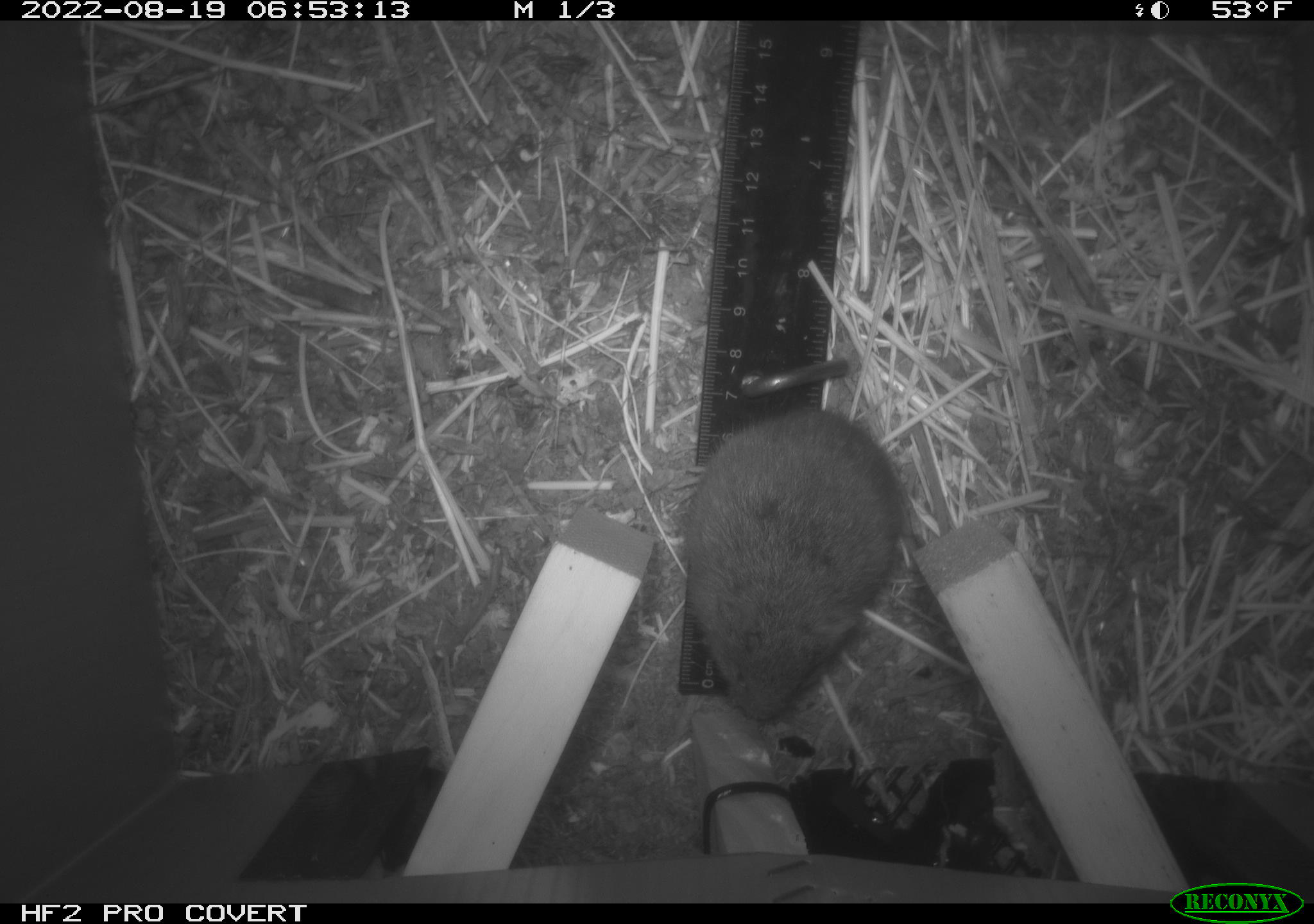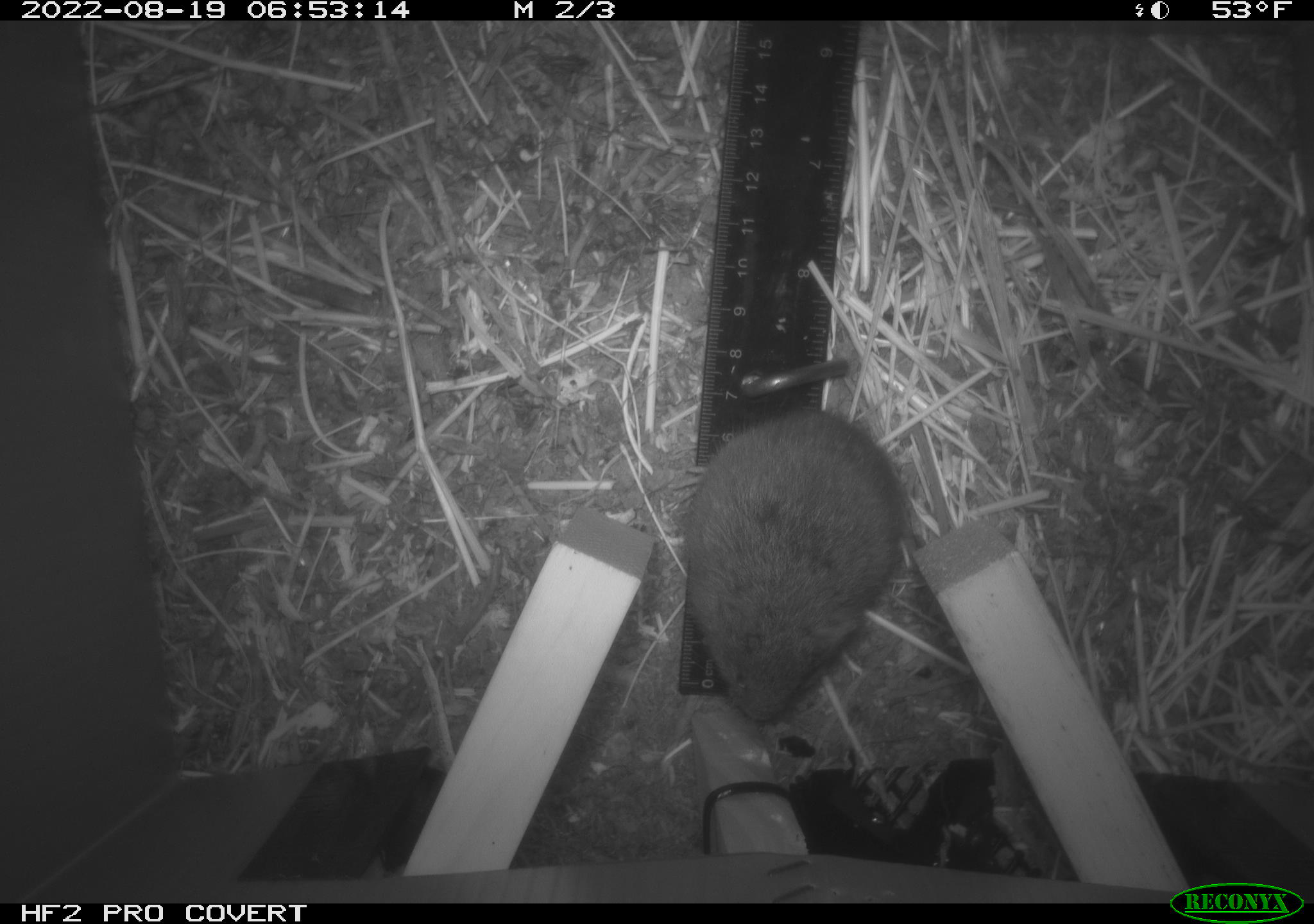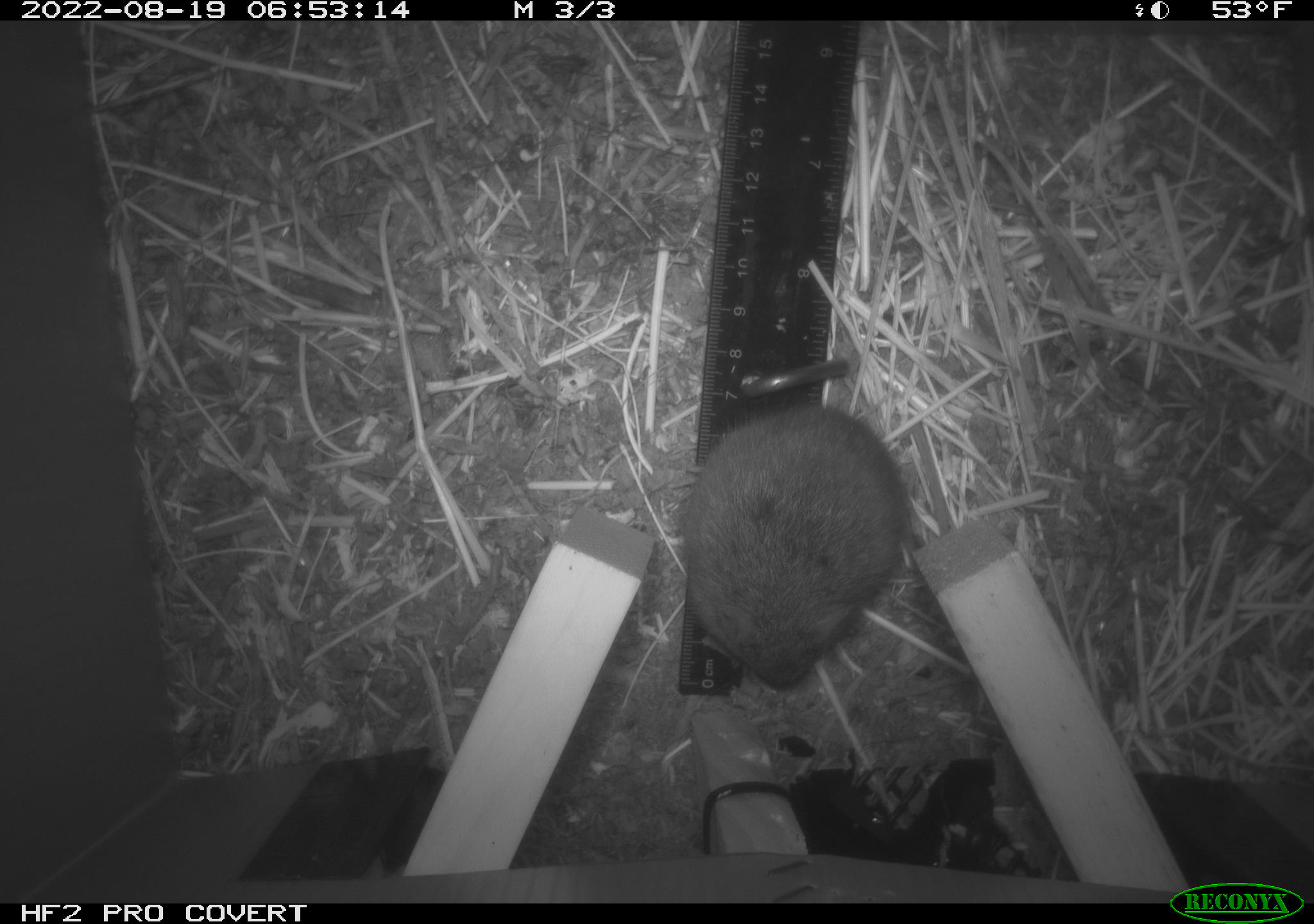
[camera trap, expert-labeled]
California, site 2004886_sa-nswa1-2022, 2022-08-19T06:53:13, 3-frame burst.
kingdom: Animalia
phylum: Chordata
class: Mammalia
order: Rodentia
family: Cricetidae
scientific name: Cricetidae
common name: hamsters, voles, lemmings, and allies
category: cricetidae family